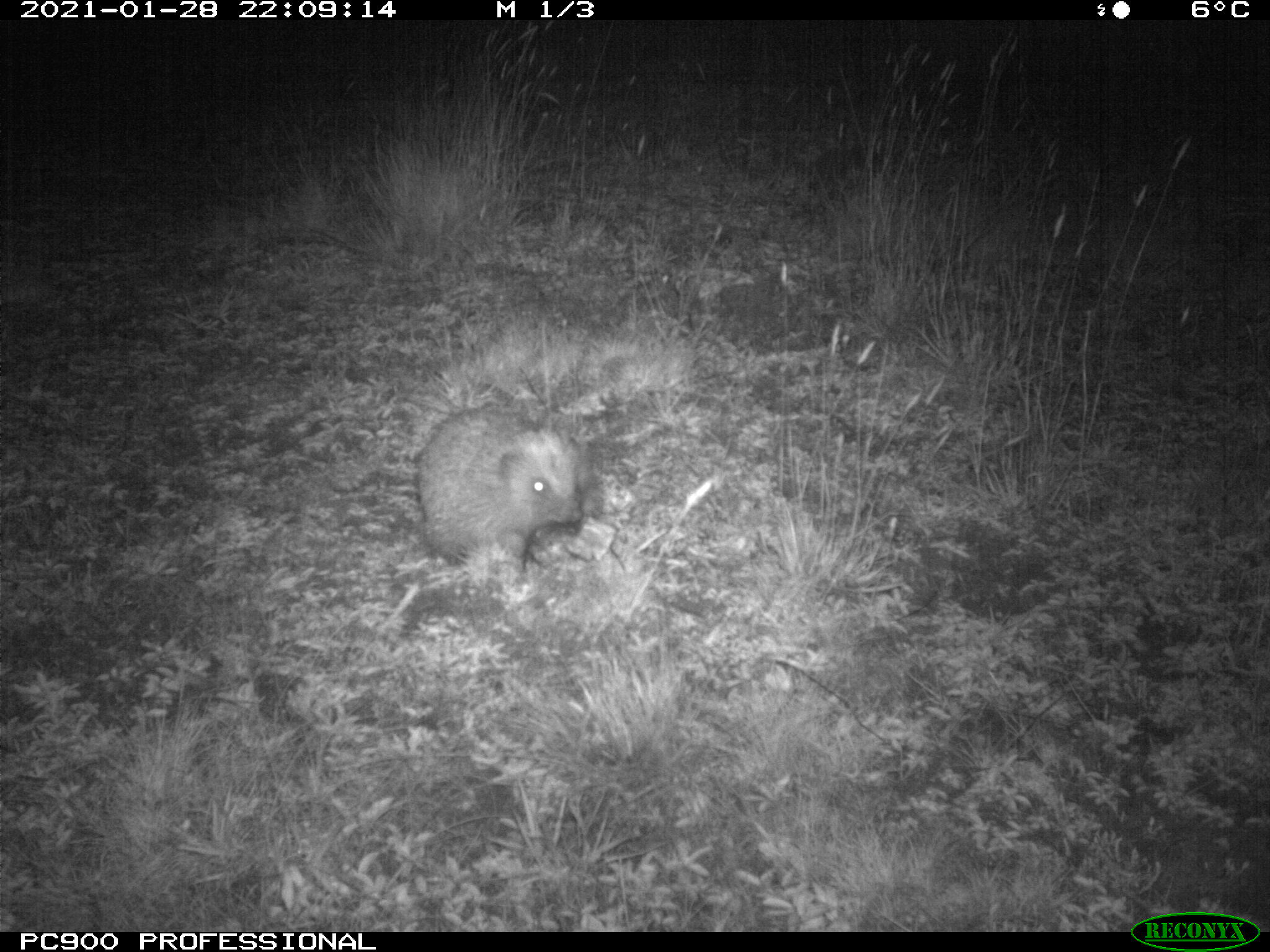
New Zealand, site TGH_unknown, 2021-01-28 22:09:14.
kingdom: Animalia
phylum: Chordata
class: Mammalia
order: Eulipotyphla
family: Erinaceidae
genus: Erinaceus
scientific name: Erinaceus europaeus europaeus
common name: european hedgehog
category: hedgehog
Hedgehog (european hedgehog) (Erinaceus europaeus europaeus).